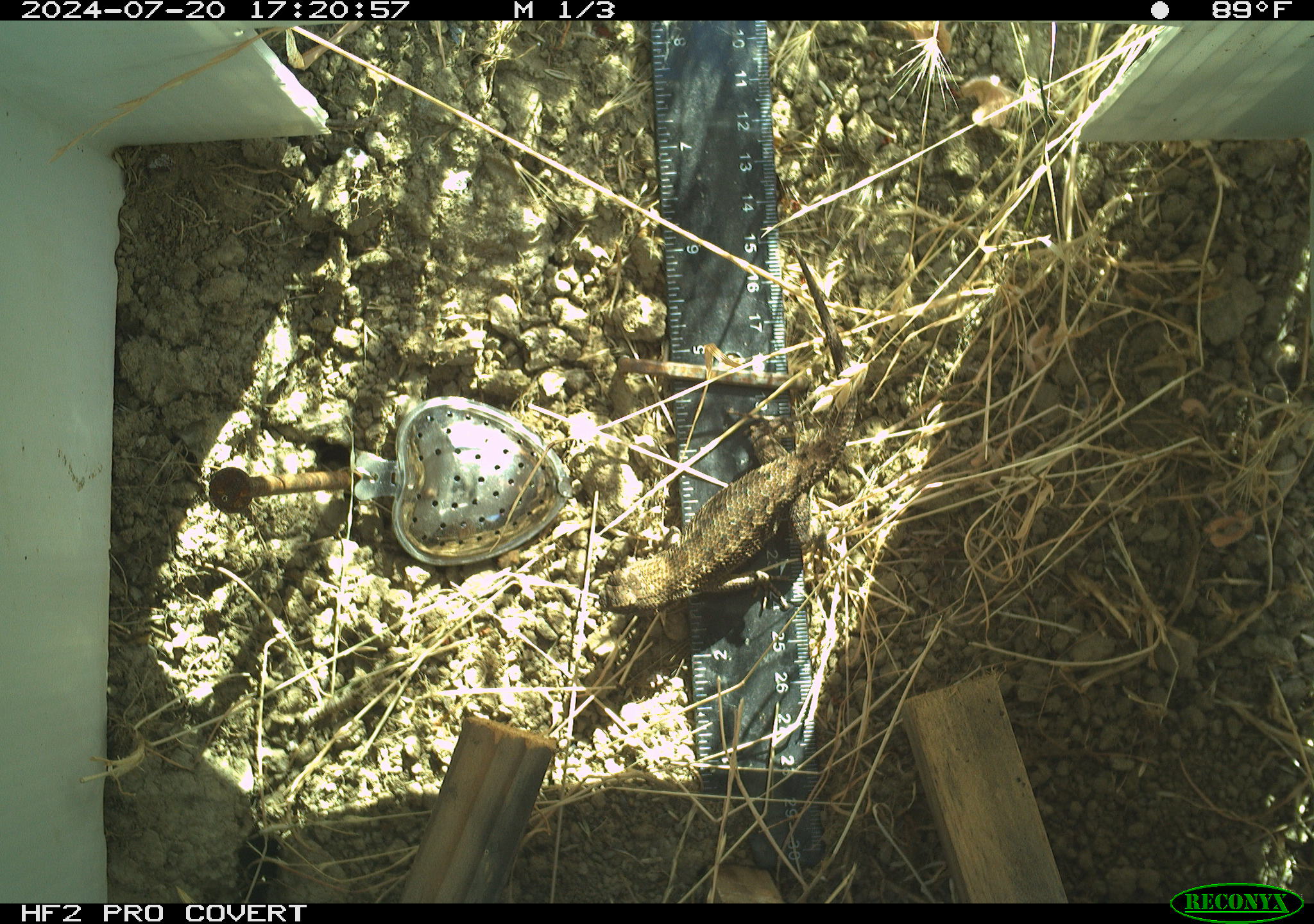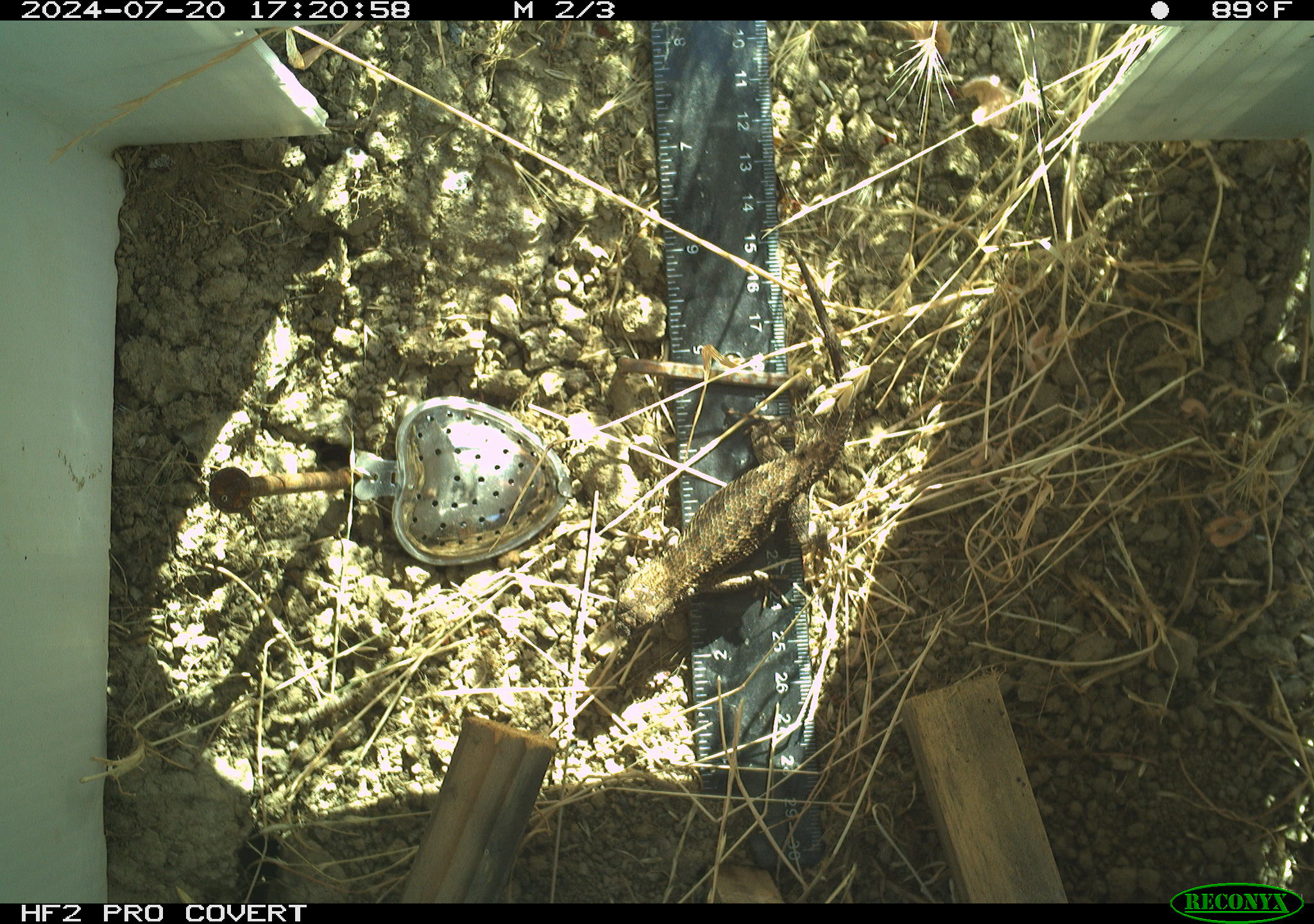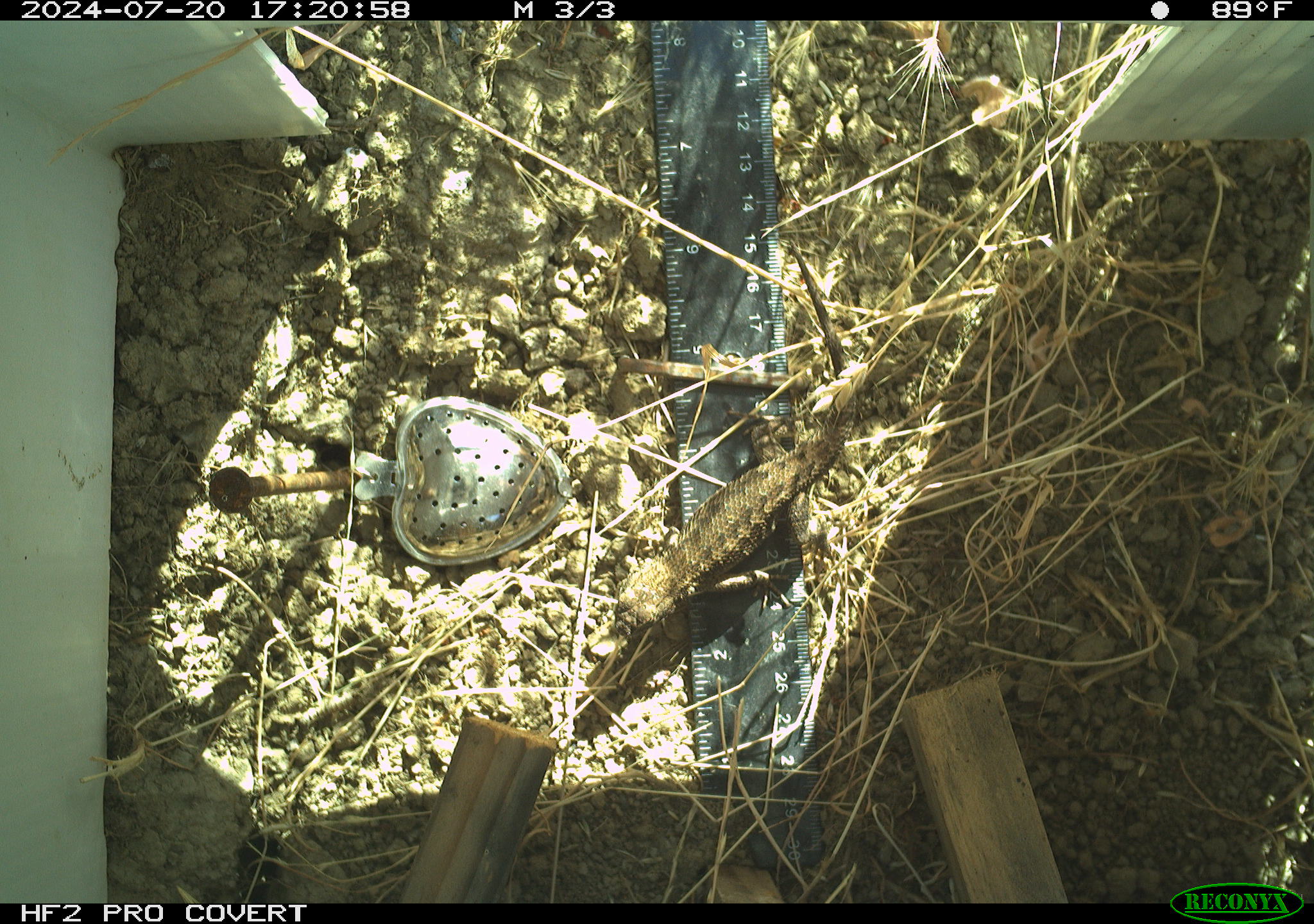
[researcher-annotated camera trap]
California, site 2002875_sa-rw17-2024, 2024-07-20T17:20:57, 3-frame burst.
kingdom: Animalia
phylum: Chordata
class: Reptilia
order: Squamata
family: Phrynosomatidae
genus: Sceloporus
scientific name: Sceloporus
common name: spiny lizards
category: sceloporus species